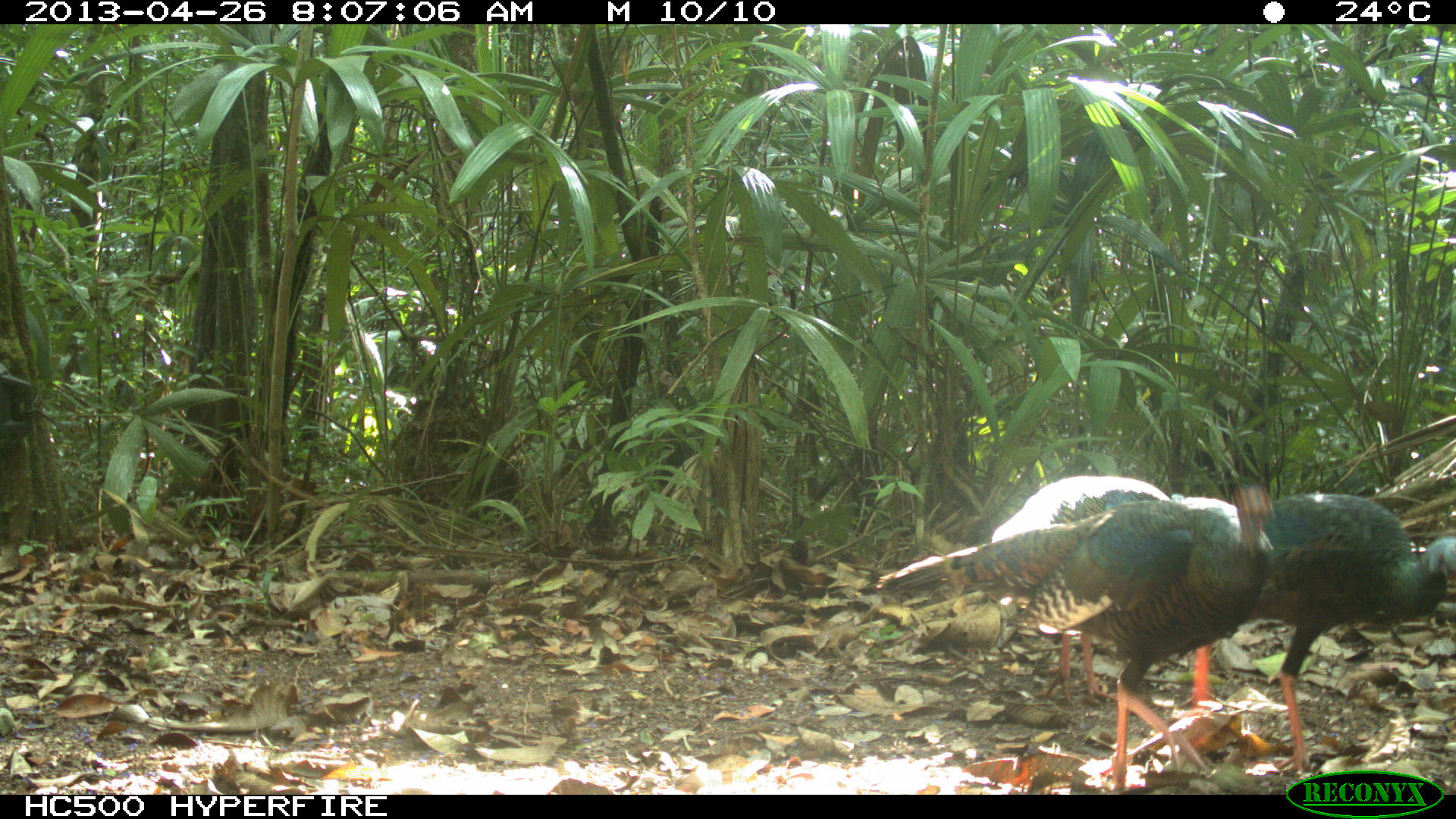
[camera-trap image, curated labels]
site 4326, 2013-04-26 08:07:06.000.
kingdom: Animalia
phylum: Chordata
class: Aves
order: Galliformes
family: Phasianidae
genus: Meleagris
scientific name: Meleagris ocellata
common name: ocellated turkey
Meleagris ocellata (ocellated turkey), count 4.